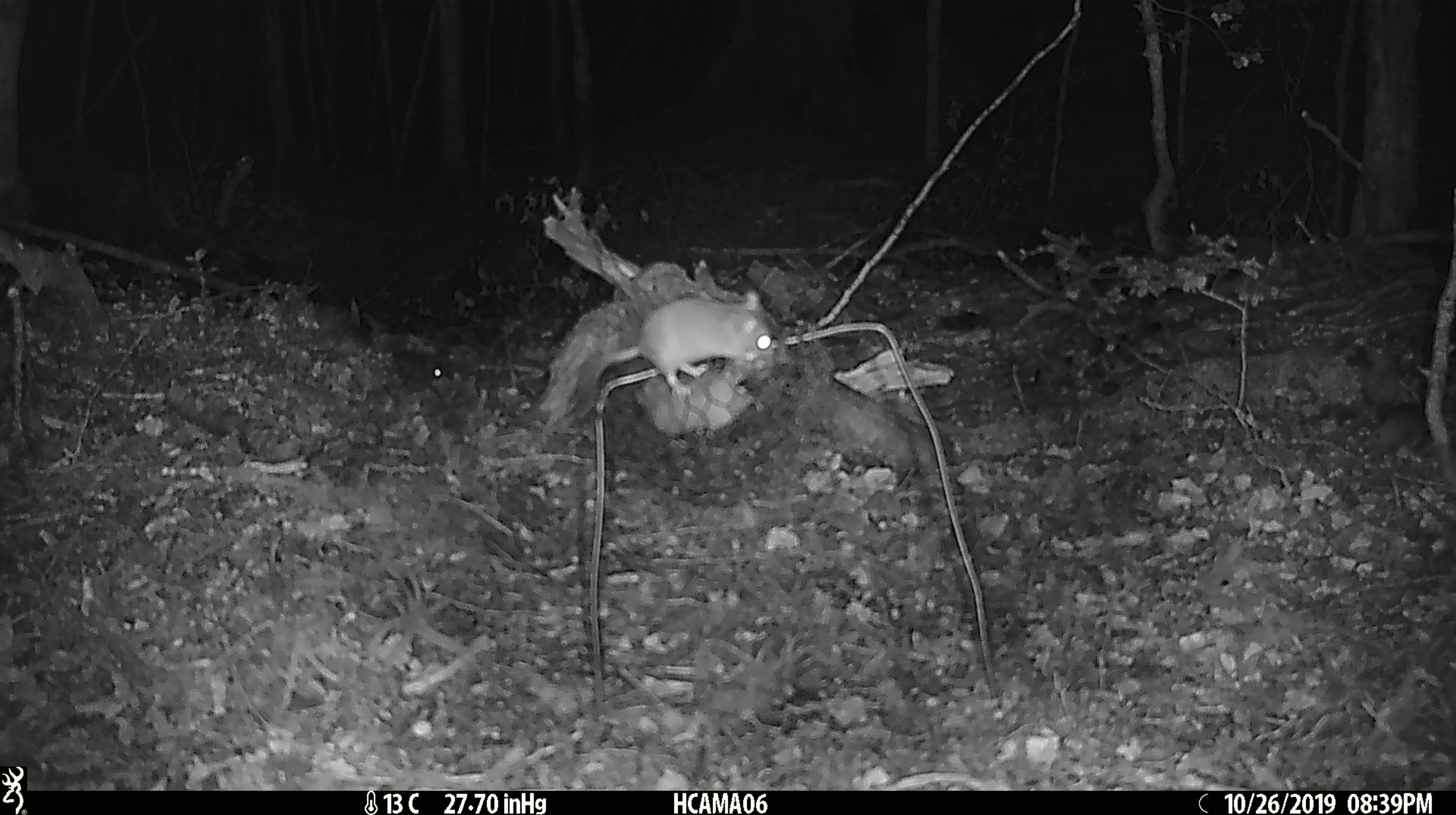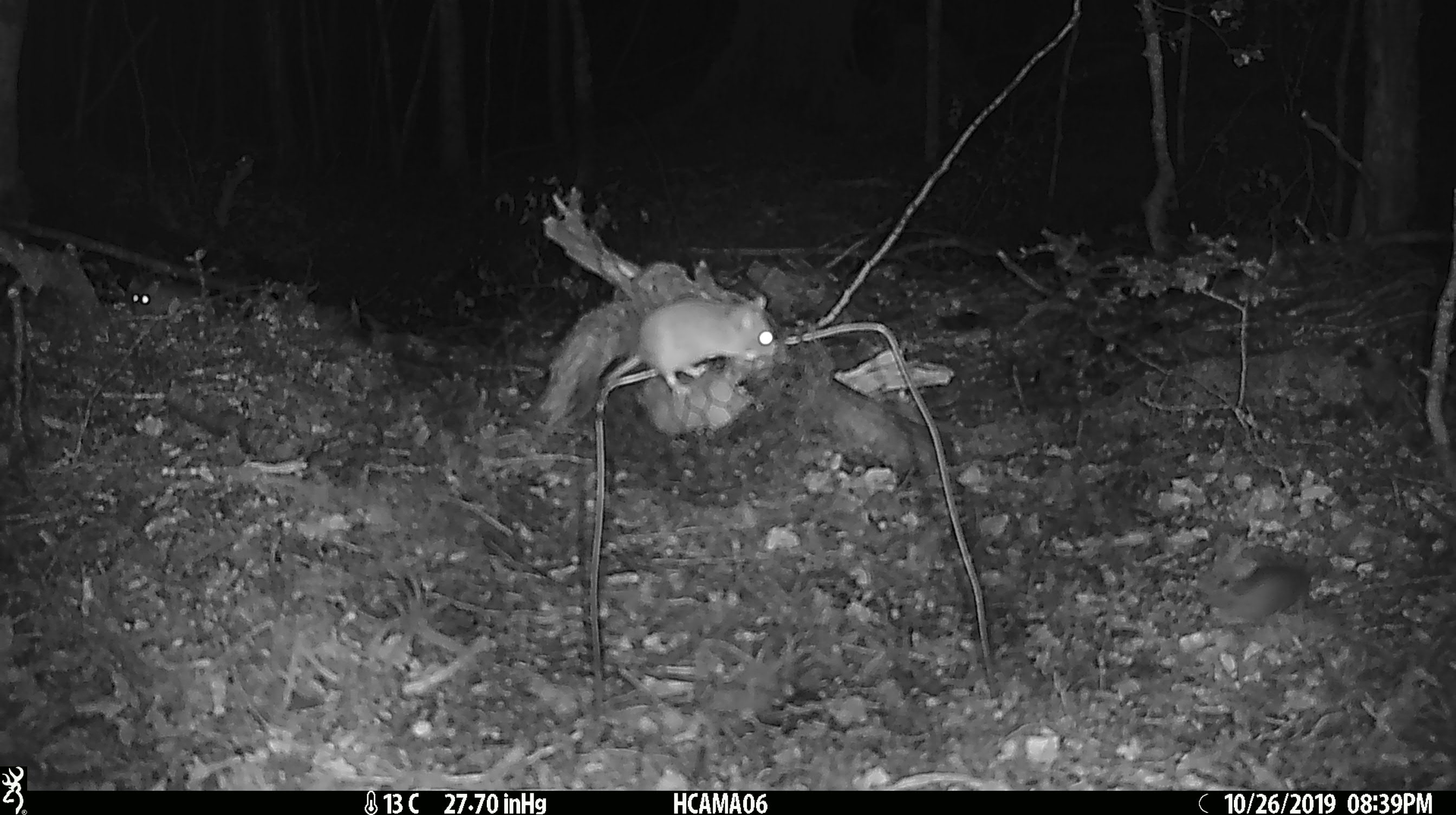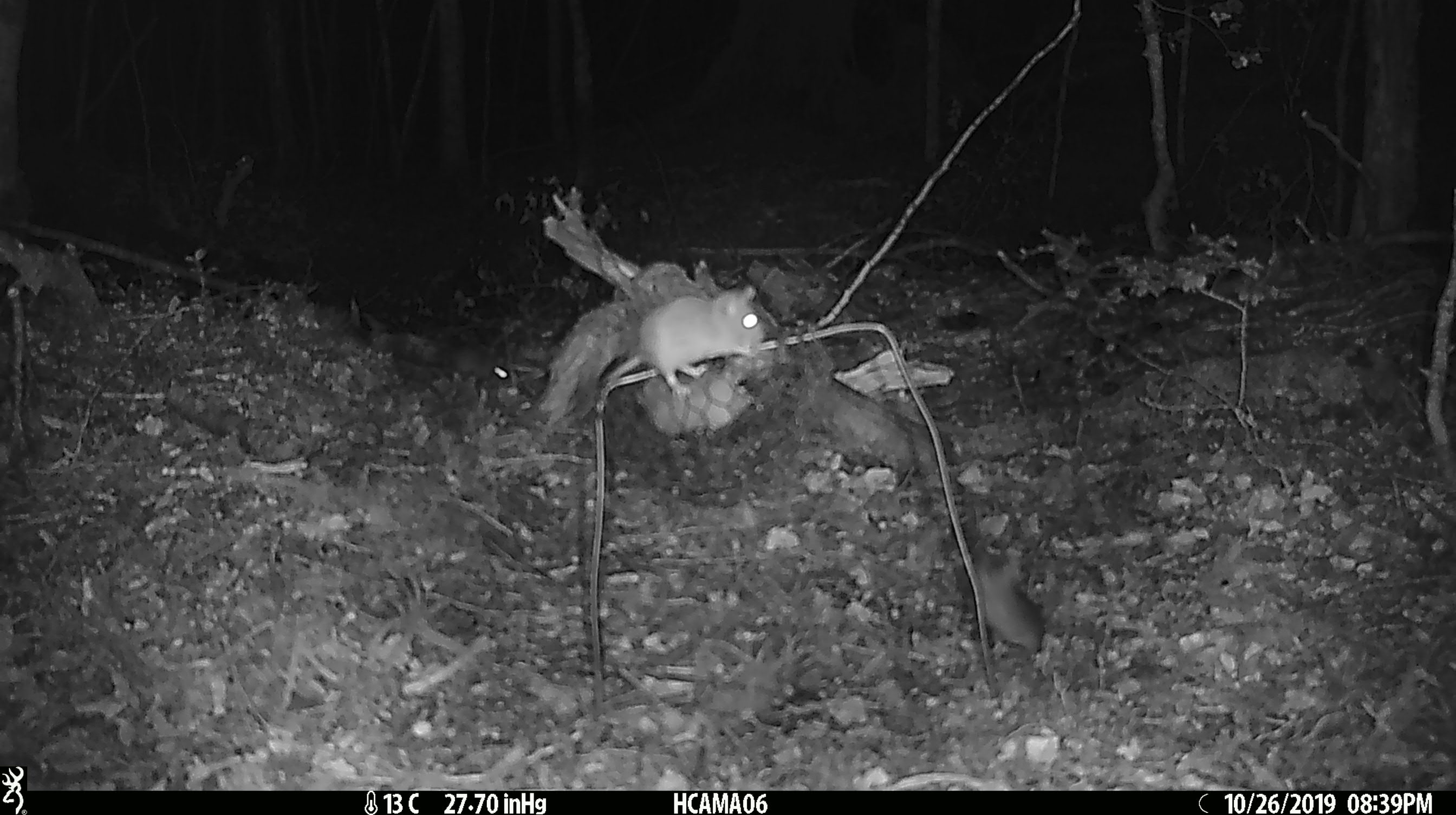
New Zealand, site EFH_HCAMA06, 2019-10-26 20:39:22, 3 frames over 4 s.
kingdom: Animalia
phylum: Chordata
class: Mammalia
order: Rodentia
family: Muridae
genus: Mus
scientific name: Mus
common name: mouse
Mouse (Mus).